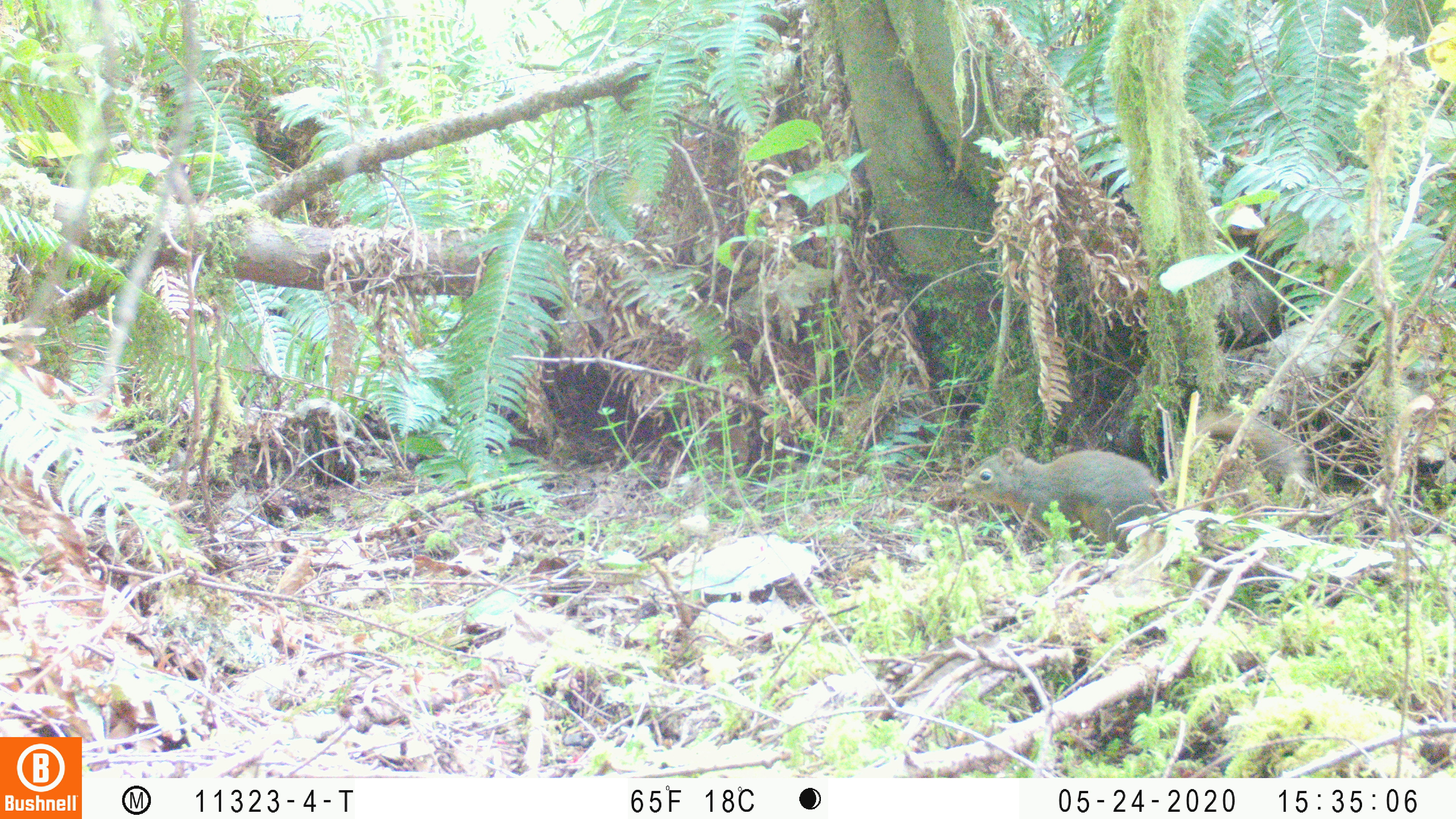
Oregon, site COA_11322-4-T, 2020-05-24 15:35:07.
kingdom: Animalia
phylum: Chordata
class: Mammalia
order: Rodentia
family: Sciuridae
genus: Tamiasciurus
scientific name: Tamiasciurus douglasii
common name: douglas squirrel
Douglas squirrel (Tamiasciurus douglasii).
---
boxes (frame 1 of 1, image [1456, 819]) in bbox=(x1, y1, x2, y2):
douglas squirrel: bbox=(958, 417, 1303, 551)